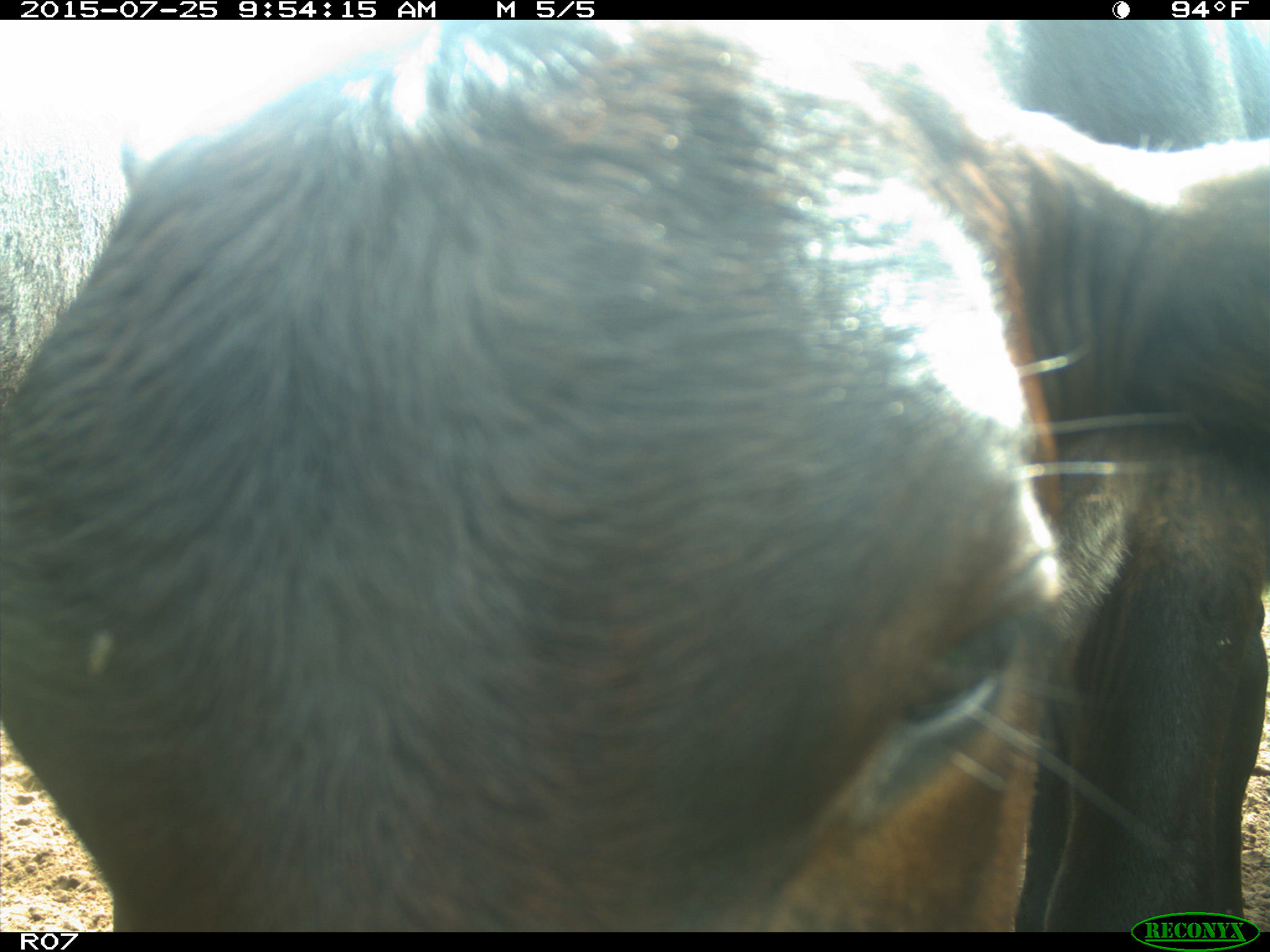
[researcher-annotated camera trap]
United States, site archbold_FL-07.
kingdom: Animalia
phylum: Chordata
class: Mammalia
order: Artiodactyla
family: Bovidae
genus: Bos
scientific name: Bos taurus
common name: domestic cow